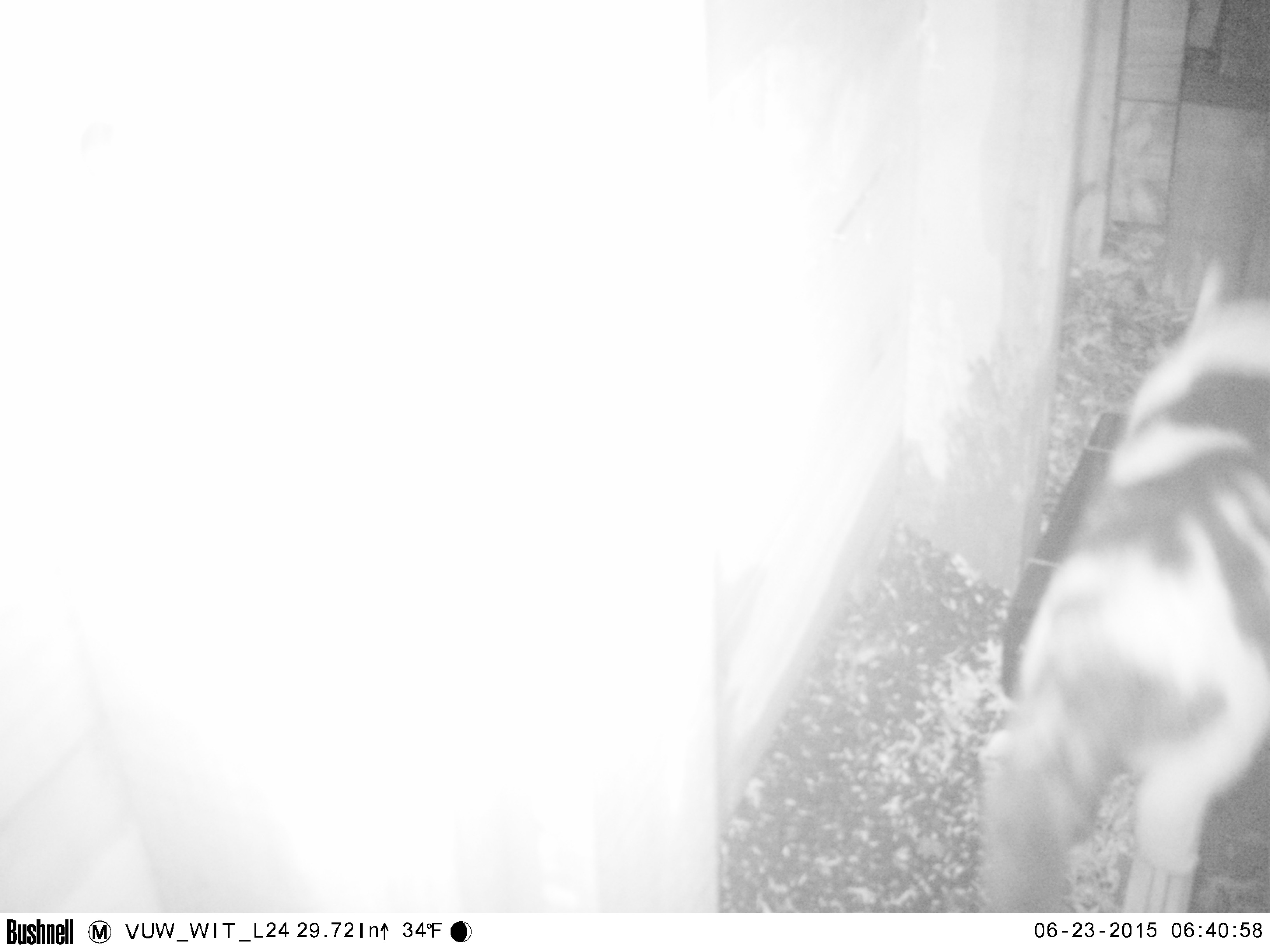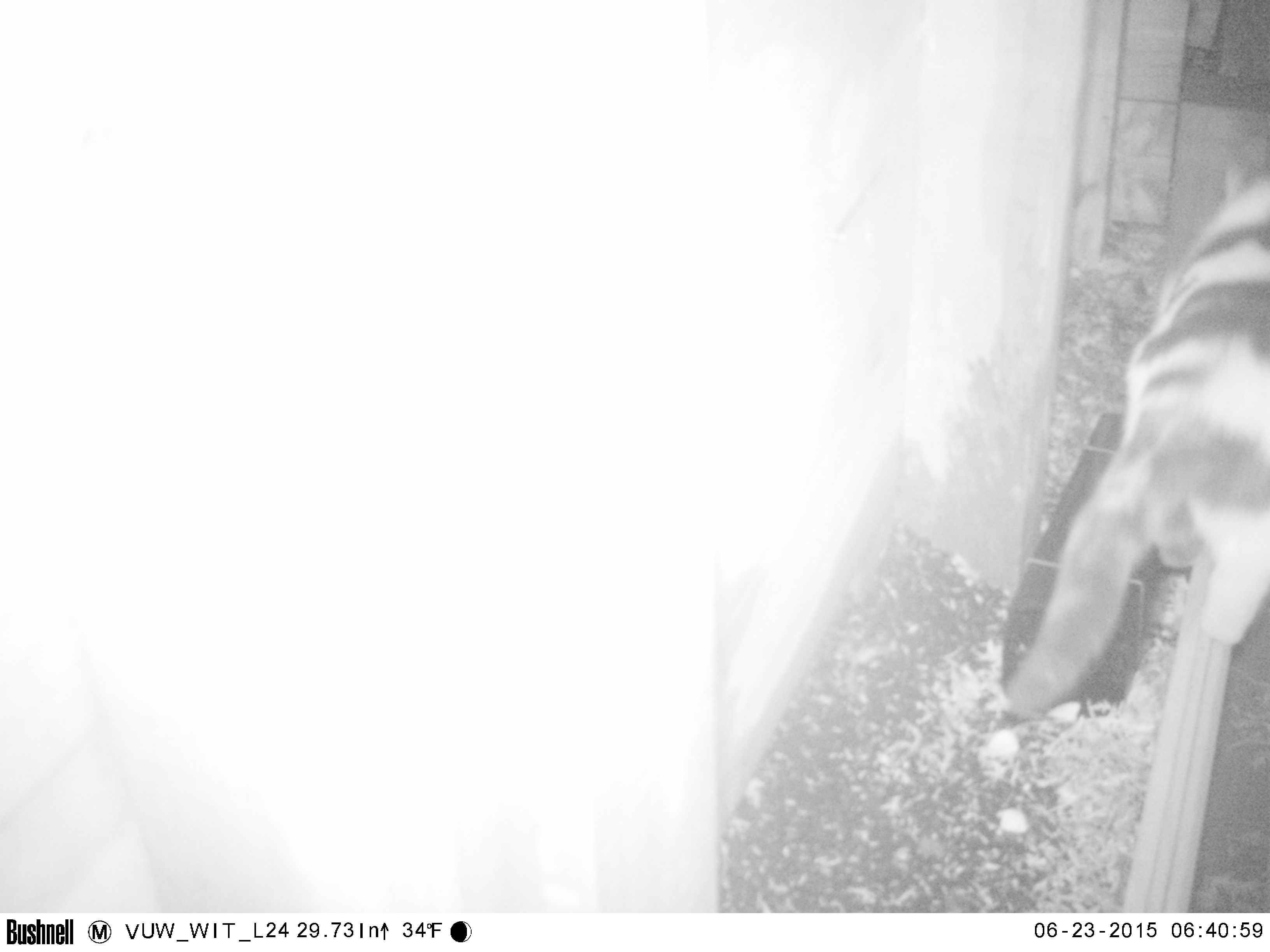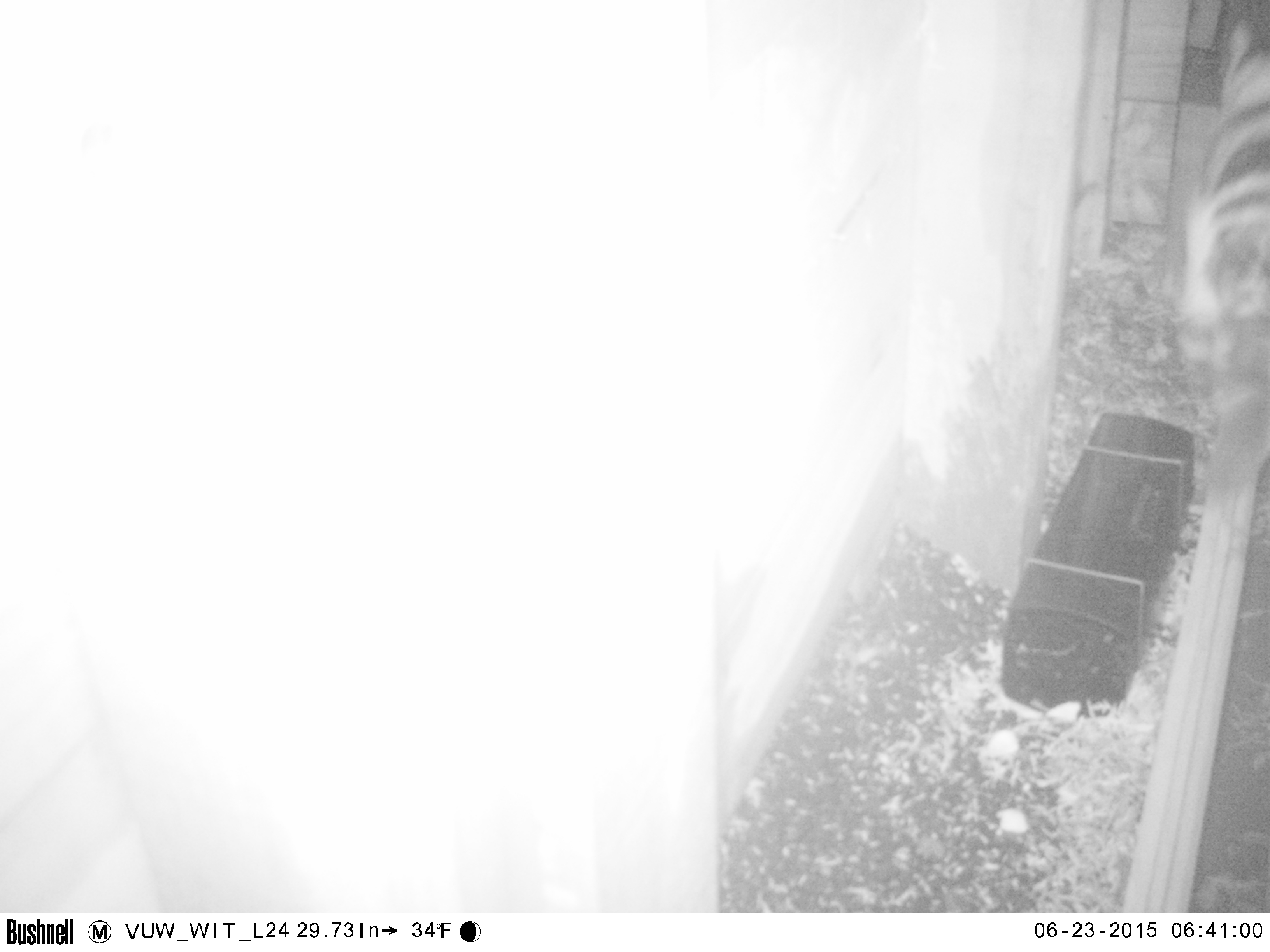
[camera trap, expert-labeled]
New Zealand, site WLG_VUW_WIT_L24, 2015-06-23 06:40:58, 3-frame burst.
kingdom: Animalia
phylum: Chordata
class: Mammalia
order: Carnivora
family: Felidae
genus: Felis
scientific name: Felis catus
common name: domestic cat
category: cat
Cat (domestic cat) (Felis catus).